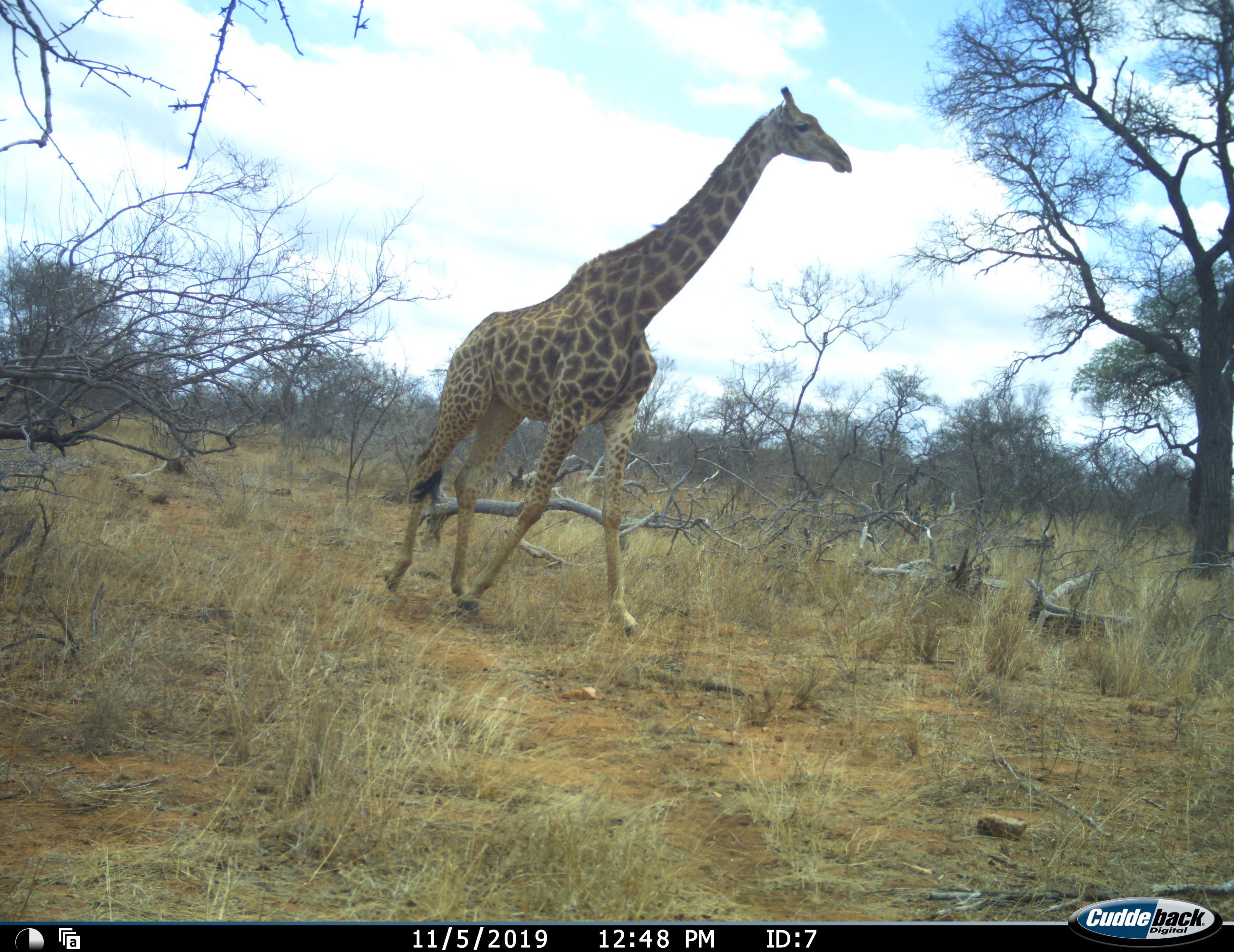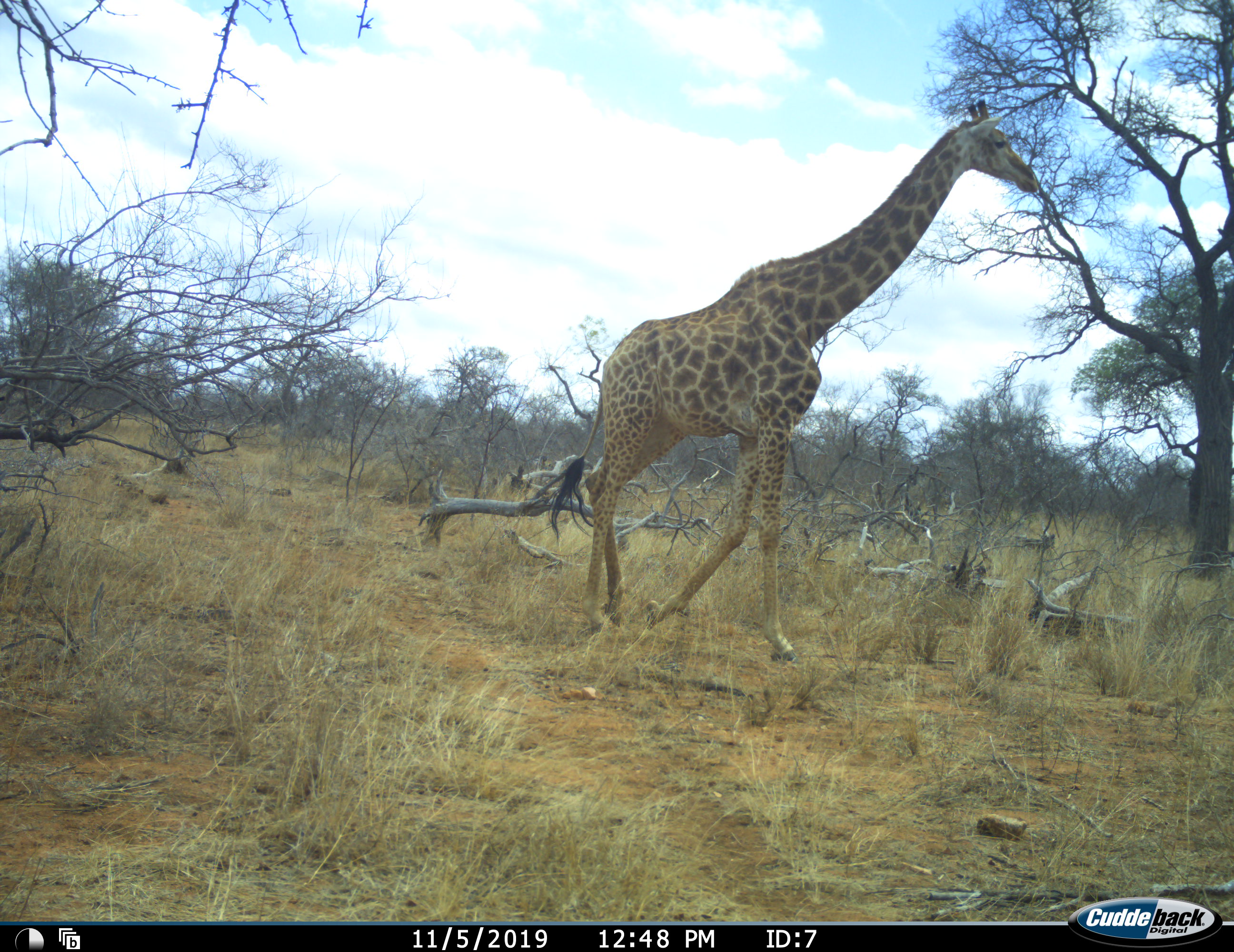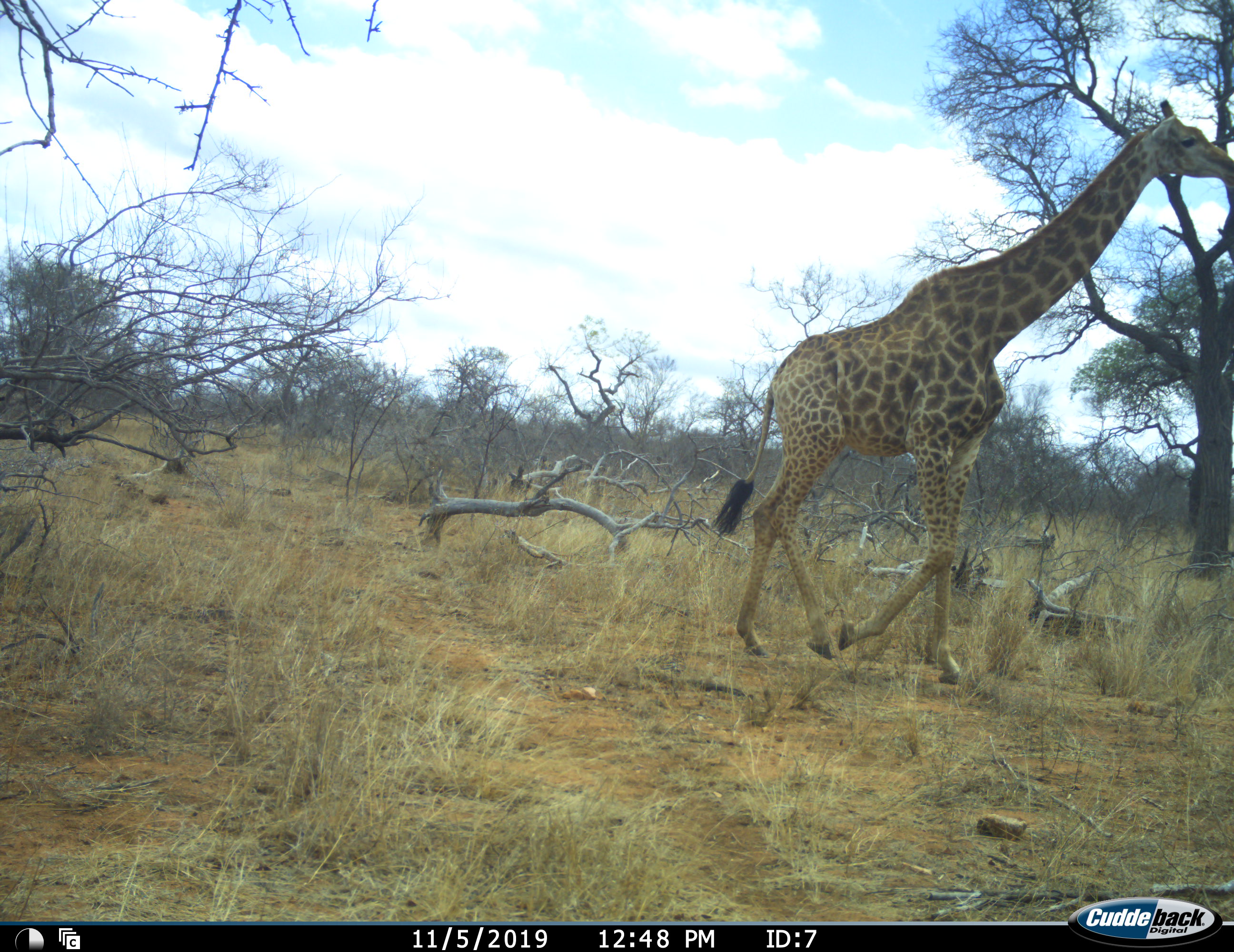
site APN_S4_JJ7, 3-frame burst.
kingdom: Animalia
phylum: Chordata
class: Mammalia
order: Artiodactyla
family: Giraffidae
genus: Giraffa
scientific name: Giraffa camelopardalis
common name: giraffe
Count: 1.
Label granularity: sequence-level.